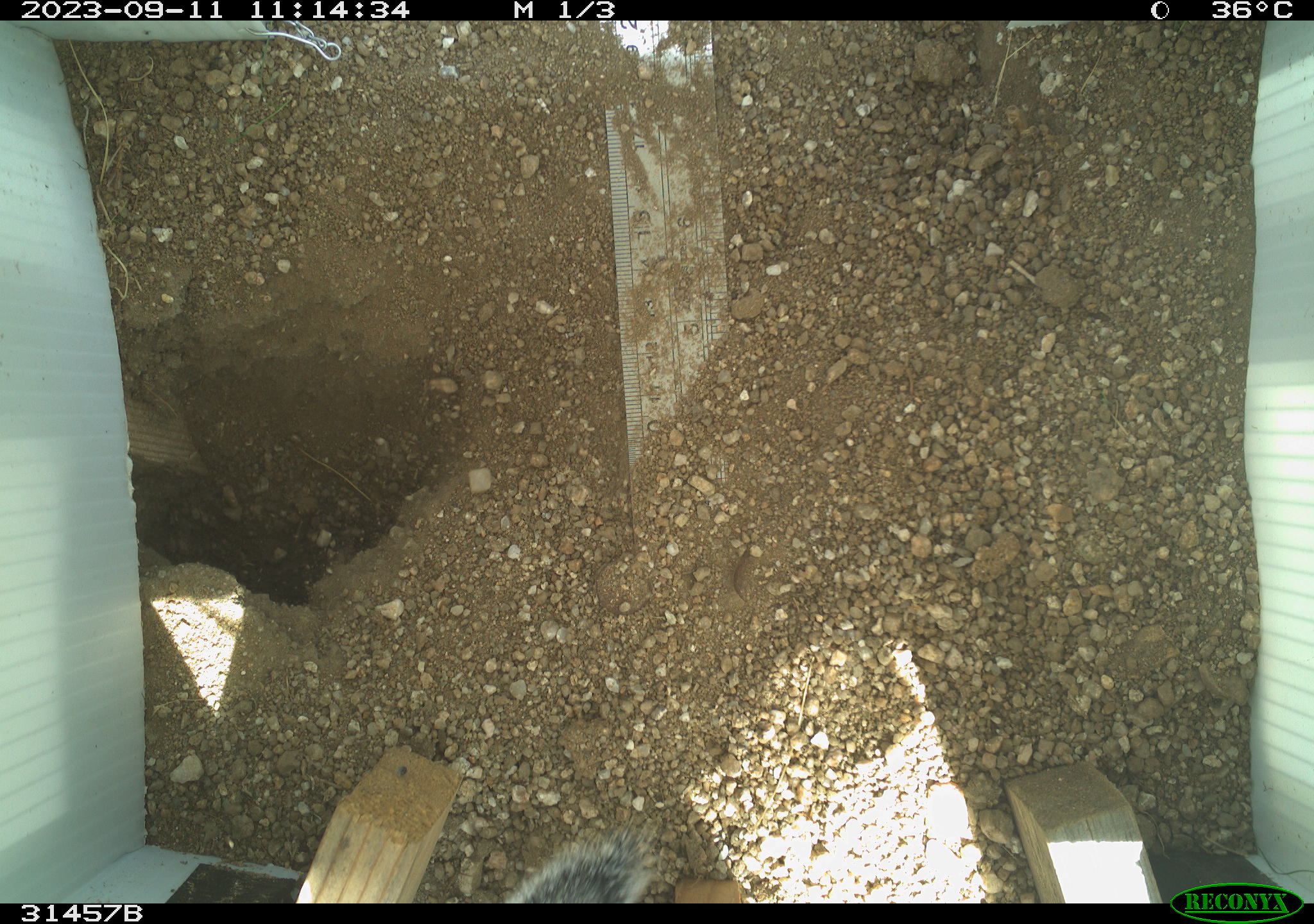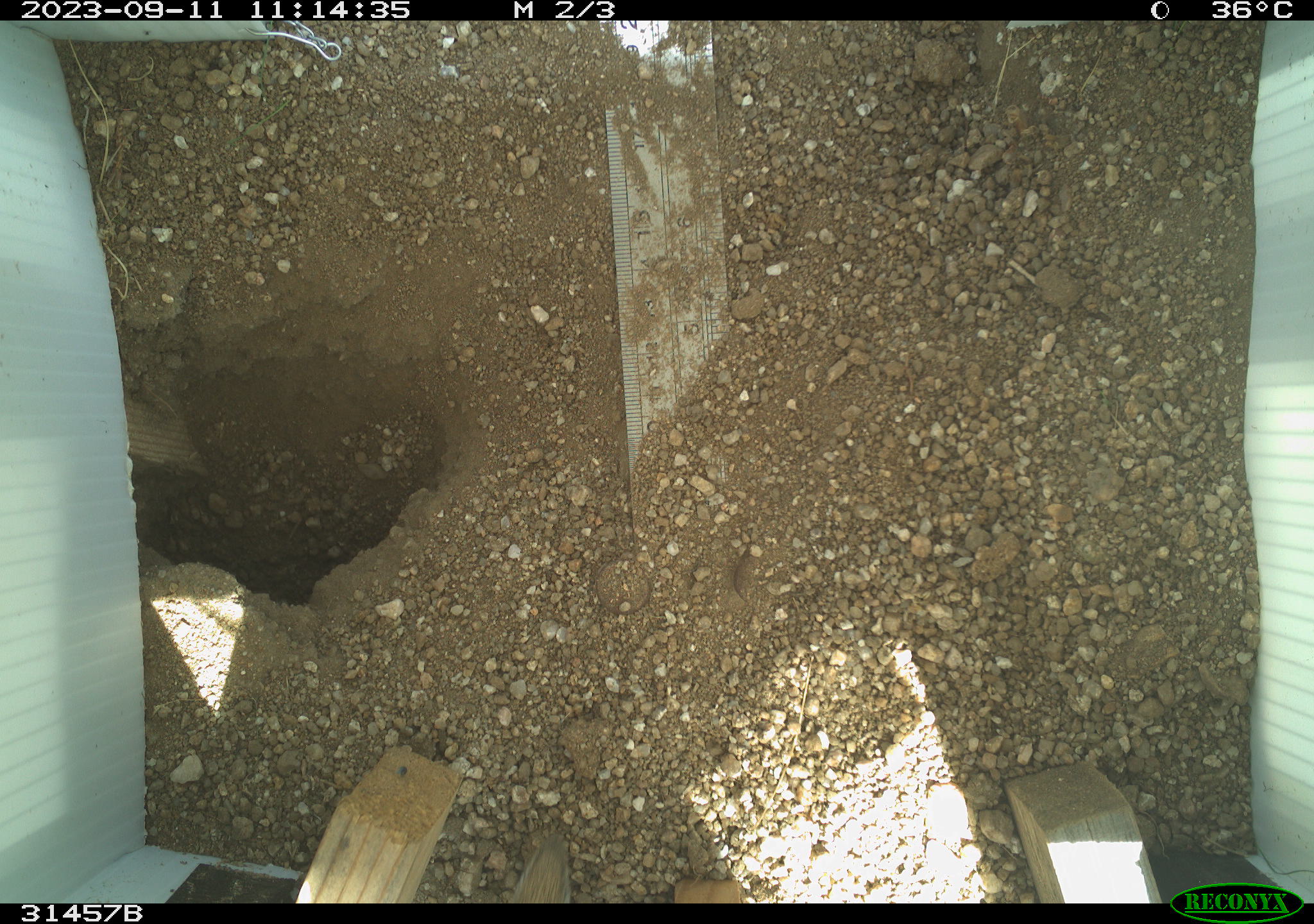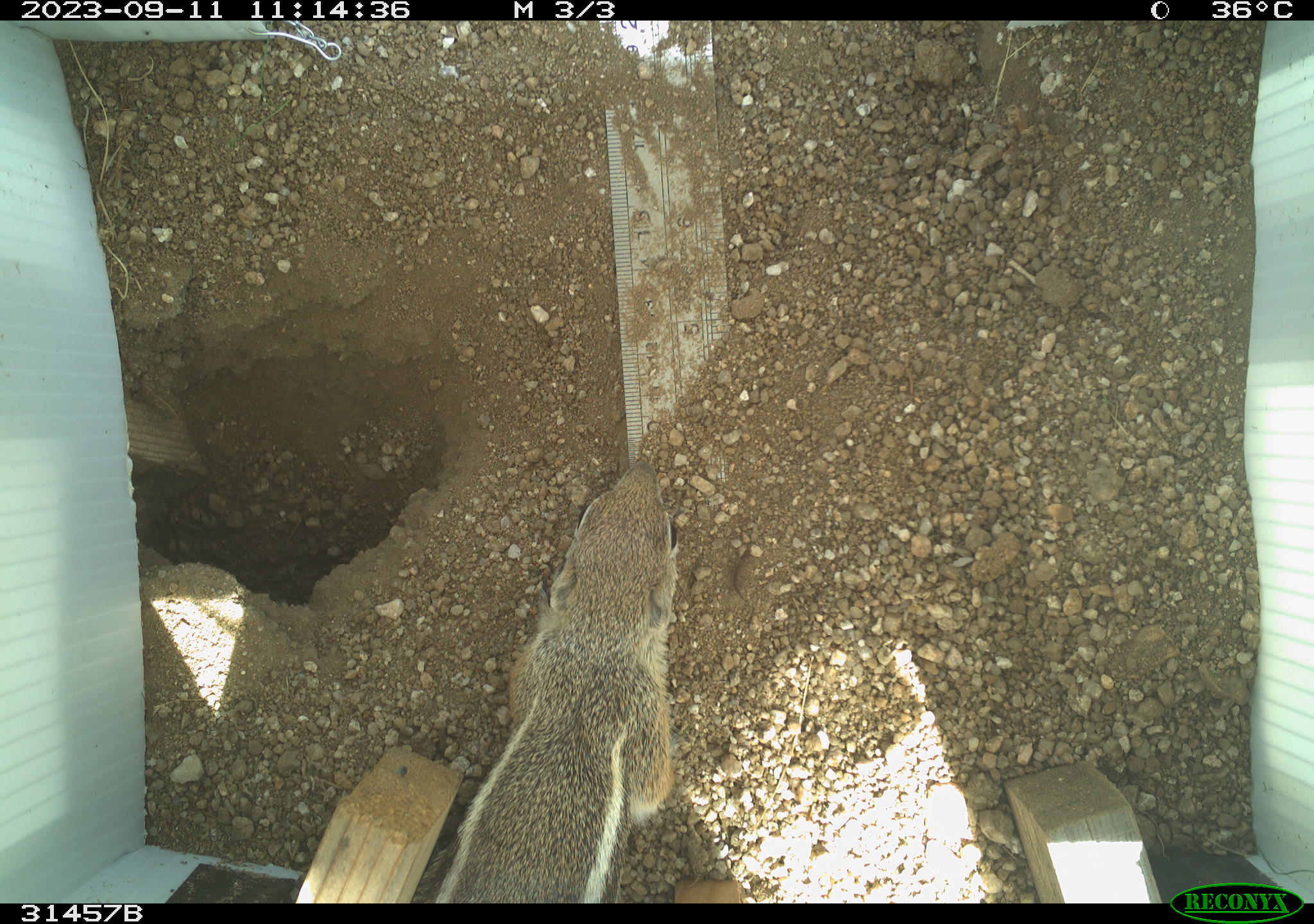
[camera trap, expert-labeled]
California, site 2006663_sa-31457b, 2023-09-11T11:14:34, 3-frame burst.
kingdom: Animalia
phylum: Chordata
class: Mammalia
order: Rodentia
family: Sciuridae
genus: Ammospermophilus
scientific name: Ammospermophilus leucurus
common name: white-tailed antelope squirrel